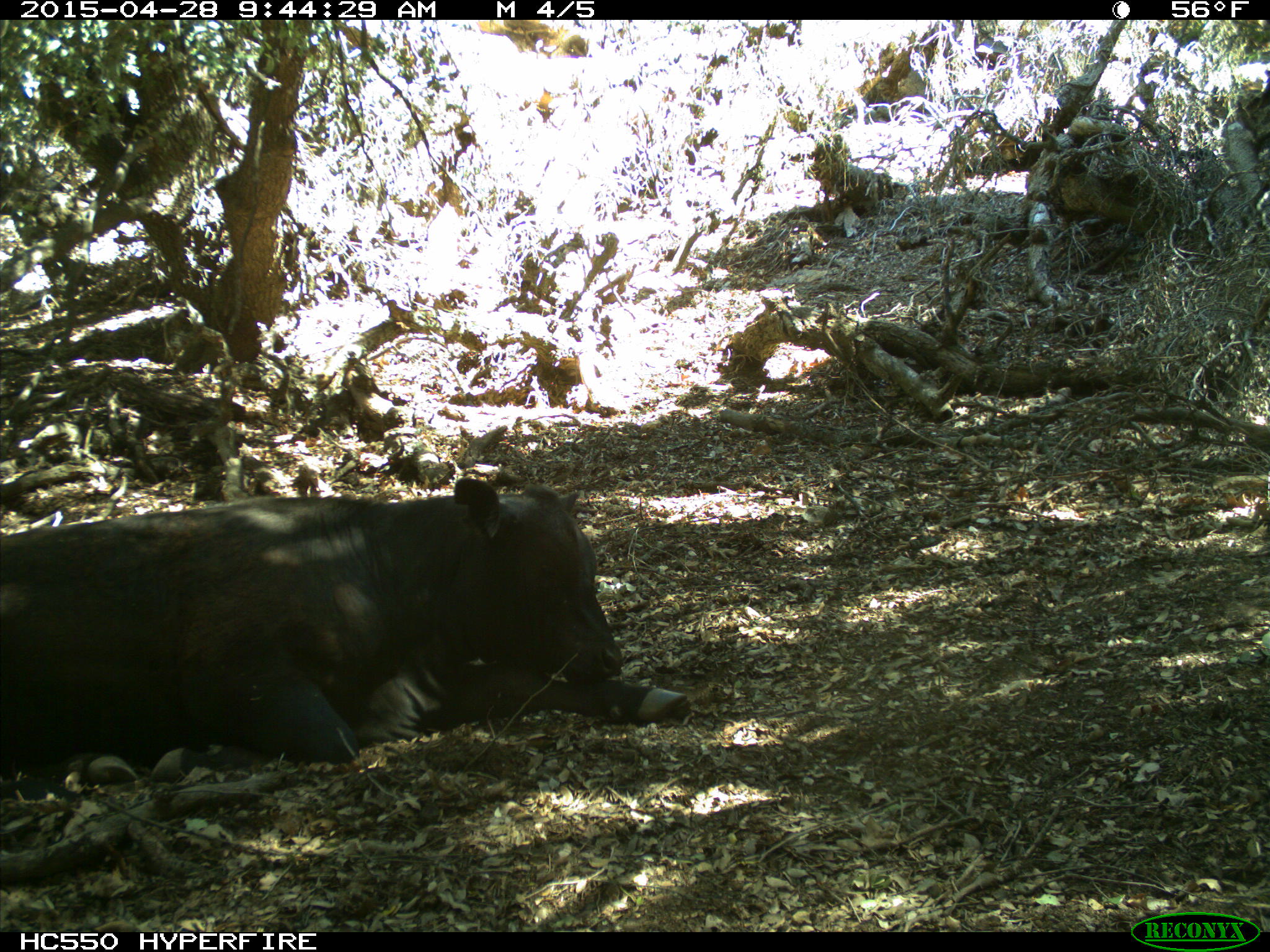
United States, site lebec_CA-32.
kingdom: Animalia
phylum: Chordata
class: Mammalia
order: Artiodactyla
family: Bovidae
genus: Bos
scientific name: Bos taurus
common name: domestic cow